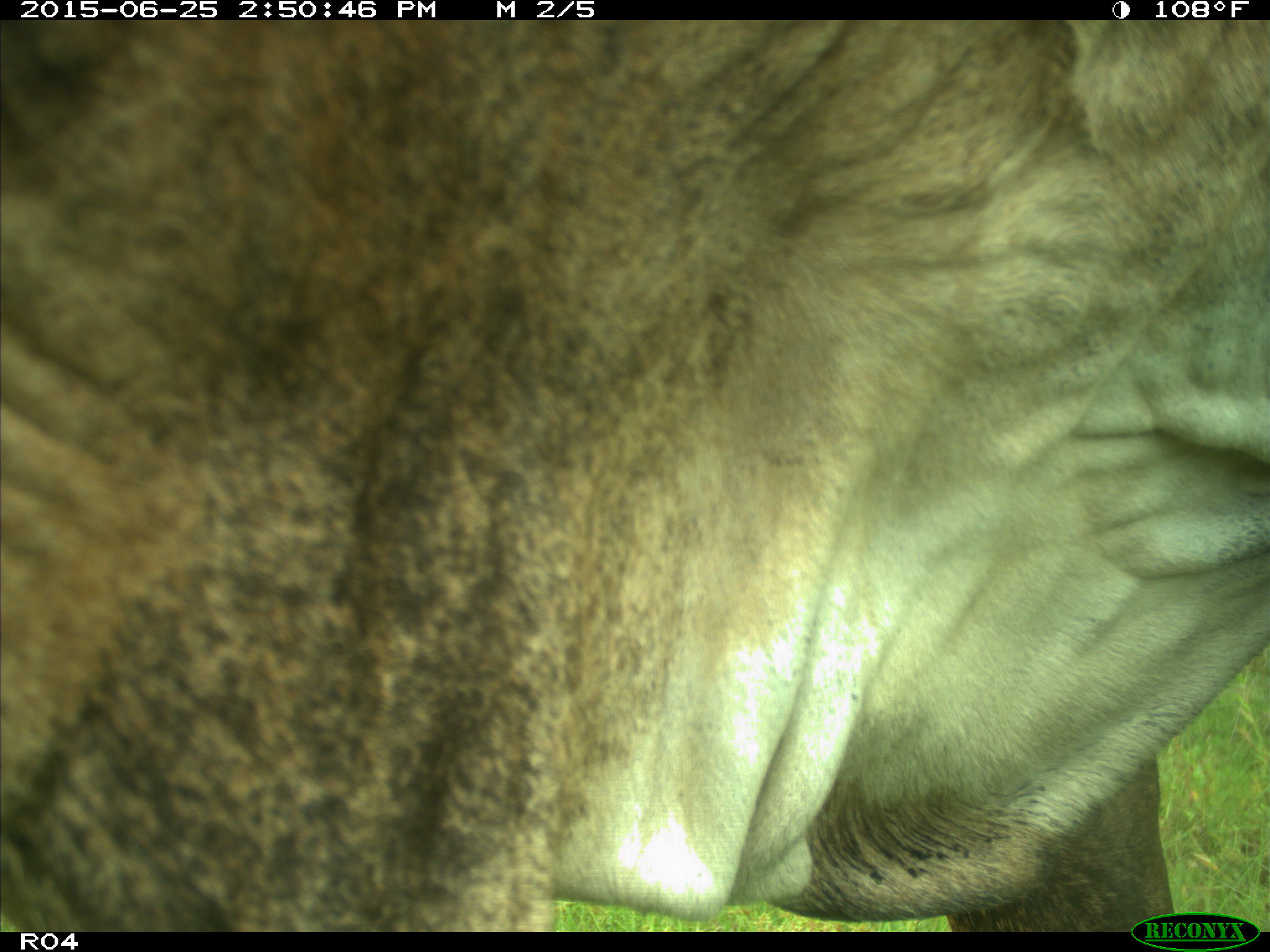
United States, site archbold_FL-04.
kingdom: Animalia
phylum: Chordata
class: Mammalia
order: Artiodactyla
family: Bovidae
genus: Bos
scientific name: Bos taurus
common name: domestic cow